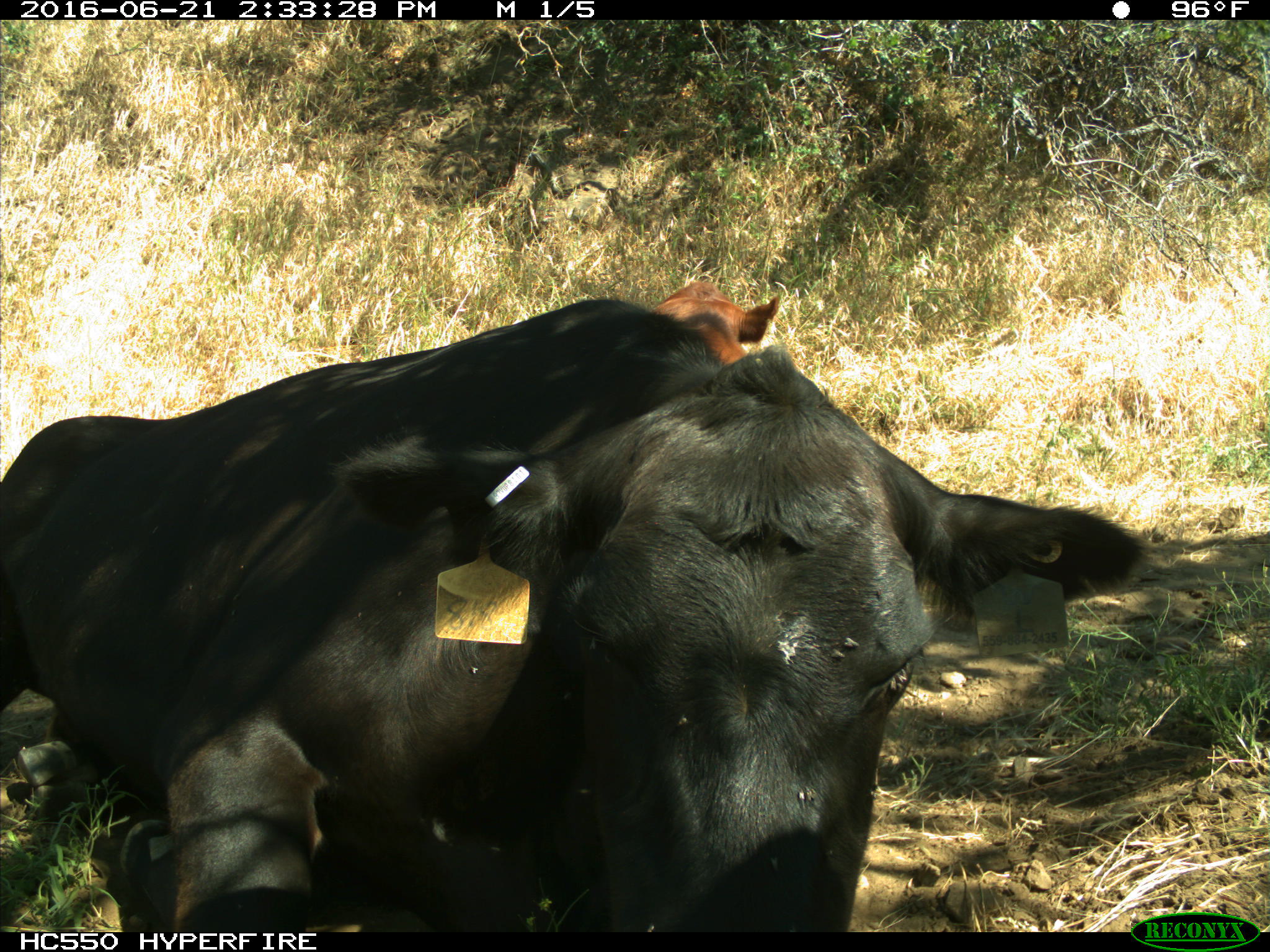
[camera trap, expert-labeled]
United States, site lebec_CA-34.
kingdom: Animalia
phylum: Chordata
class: Mammalia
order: Artiodactyla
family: Bovidae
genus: Bos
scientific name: Bos taurus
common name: domestic cow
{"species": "Bos taurus (domestic cow)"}